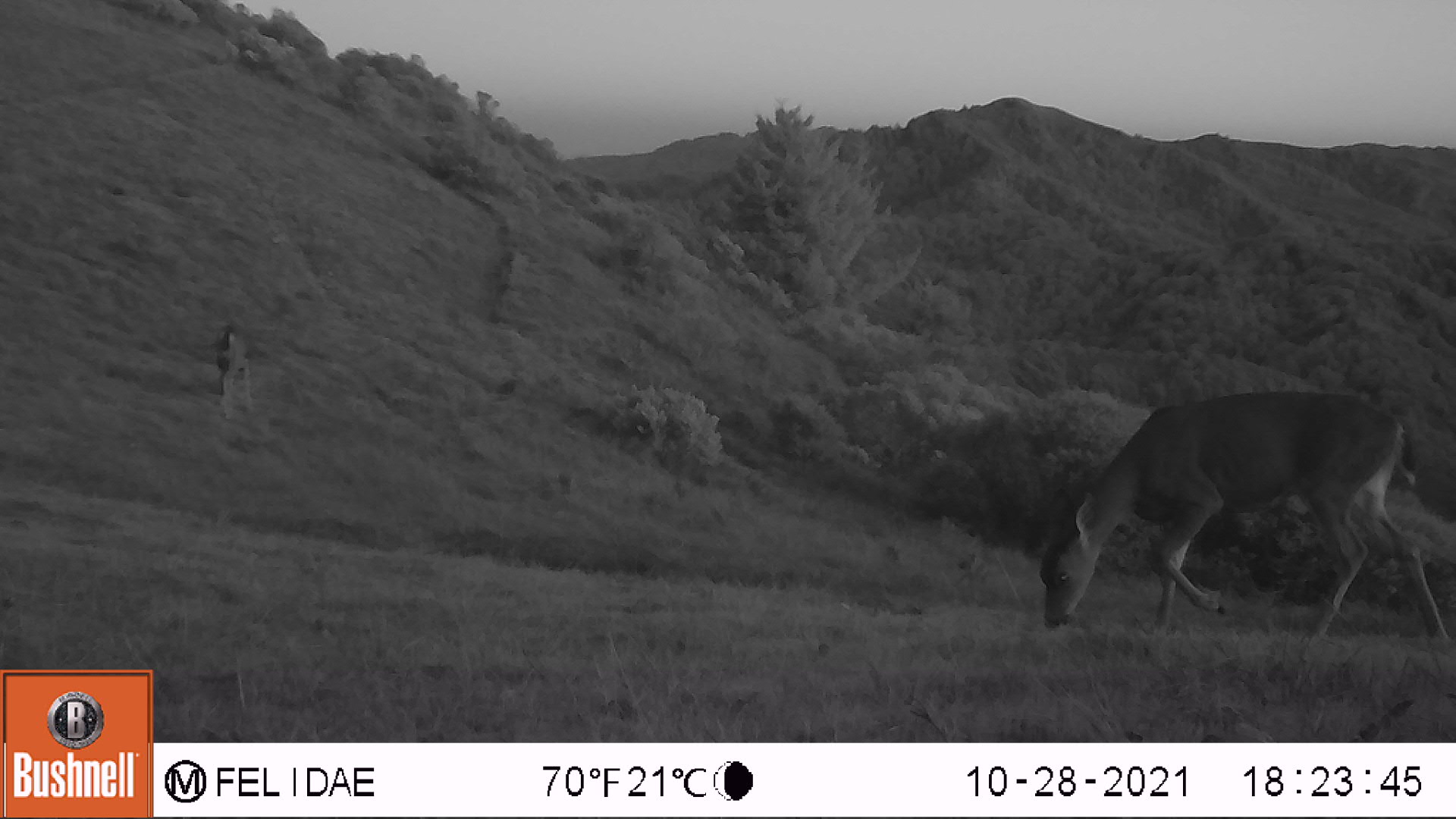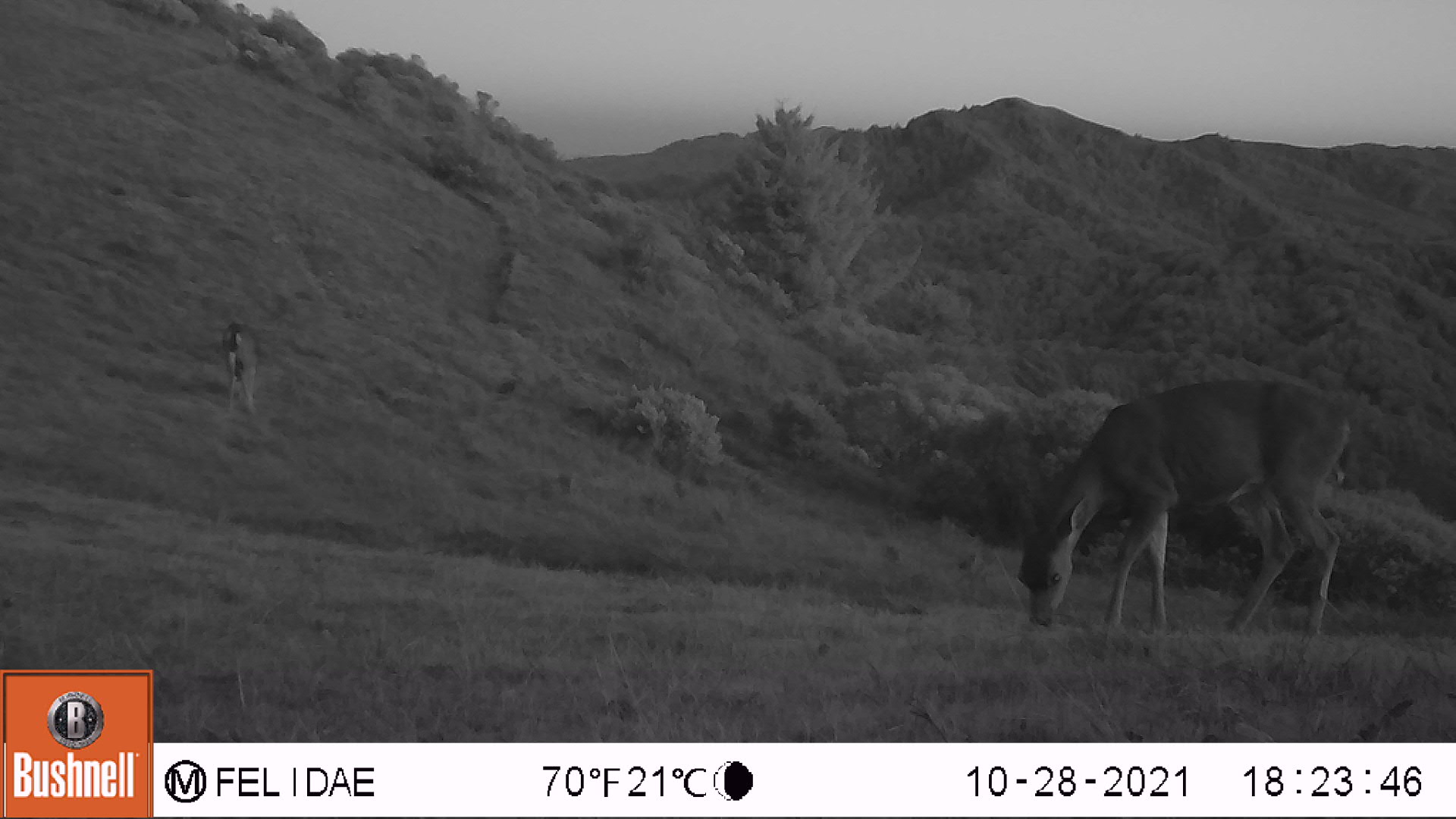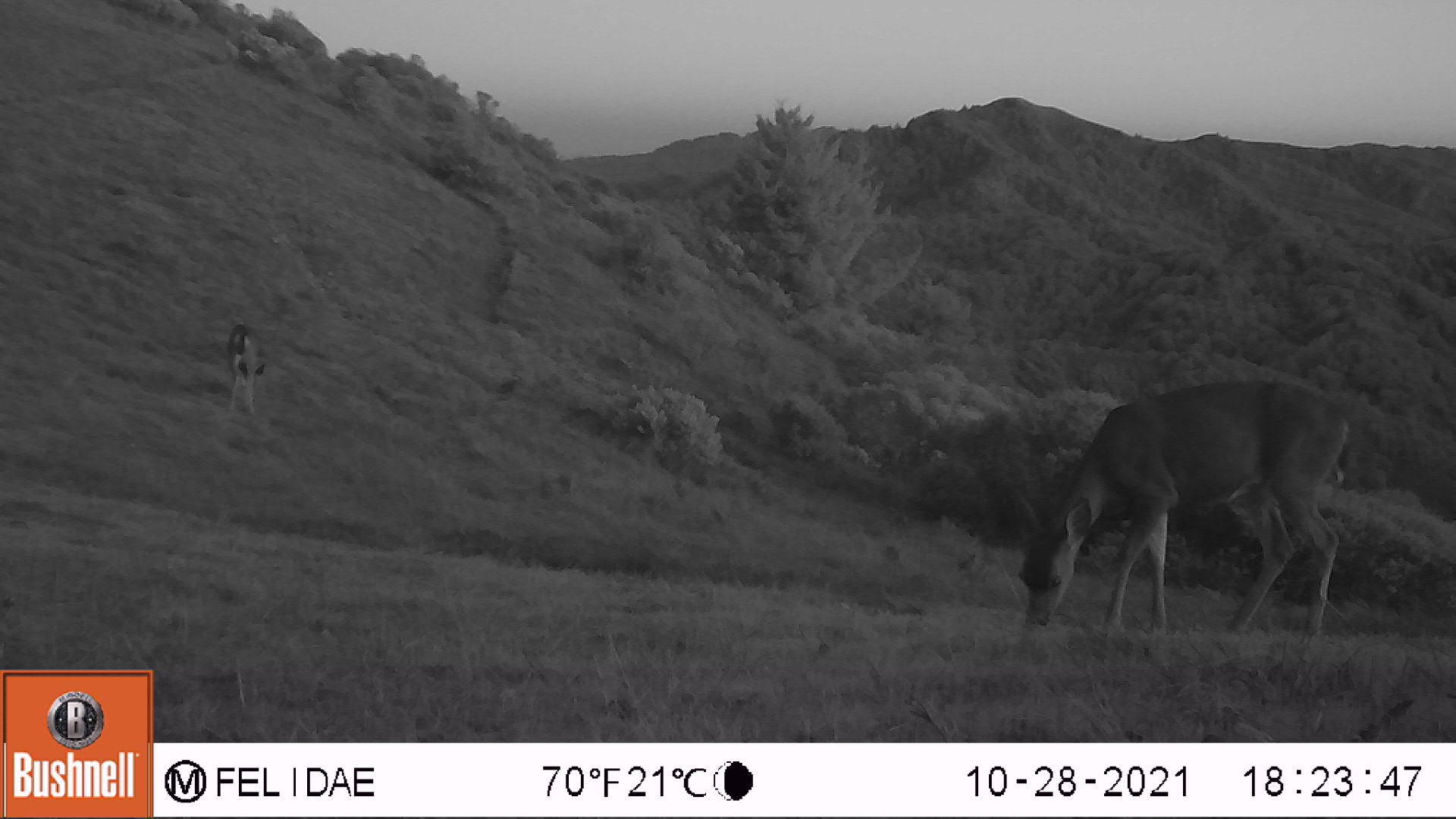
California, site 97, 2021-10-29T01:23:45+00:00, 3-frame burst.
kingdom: Animalia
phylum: Chordata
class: Mammalia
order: Artiodactyla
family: Cervidae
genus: Odocoileus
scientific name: Odocoileus hemionus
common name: mule deer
Mule deer (Odocoileus hemionus).